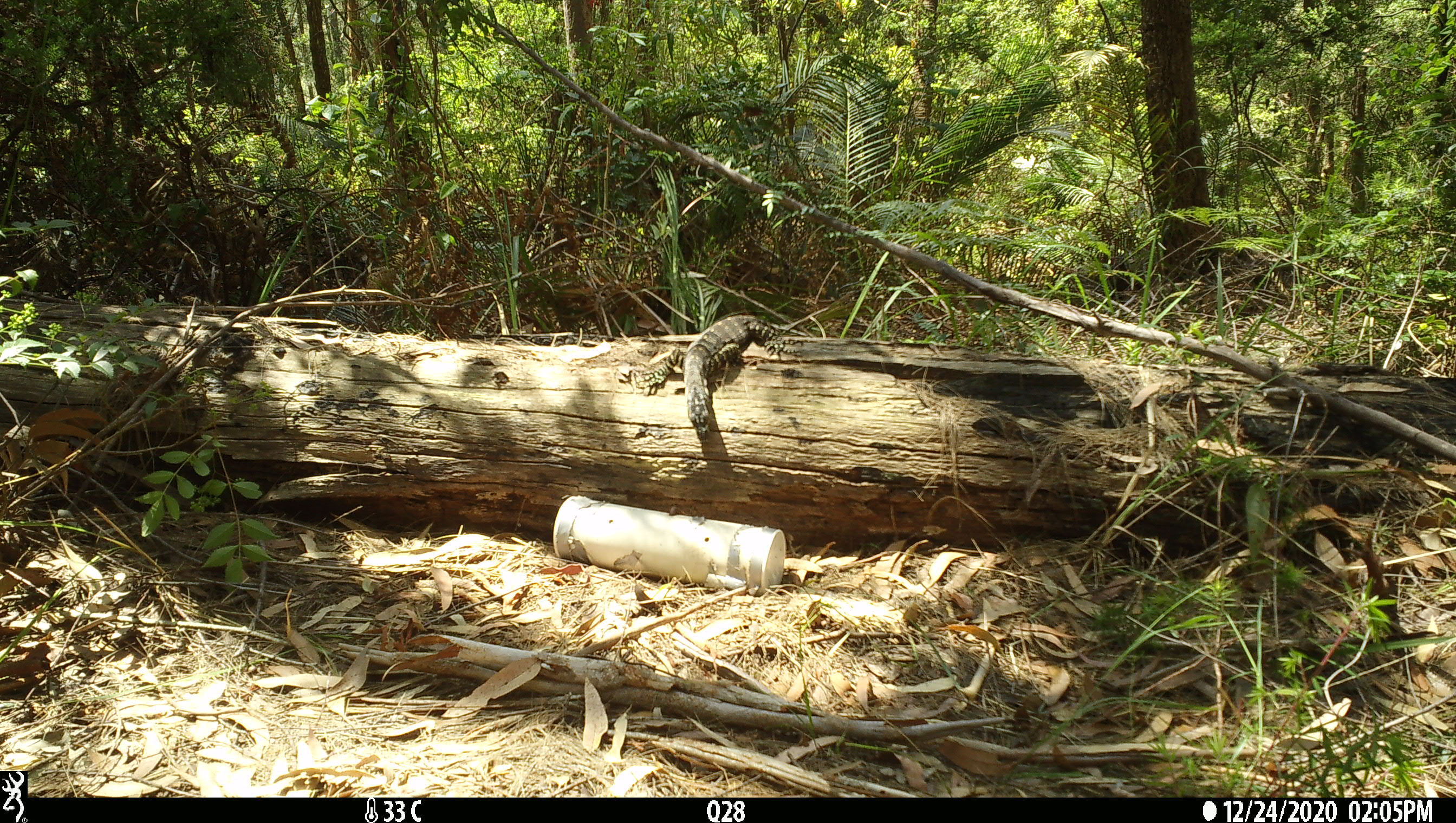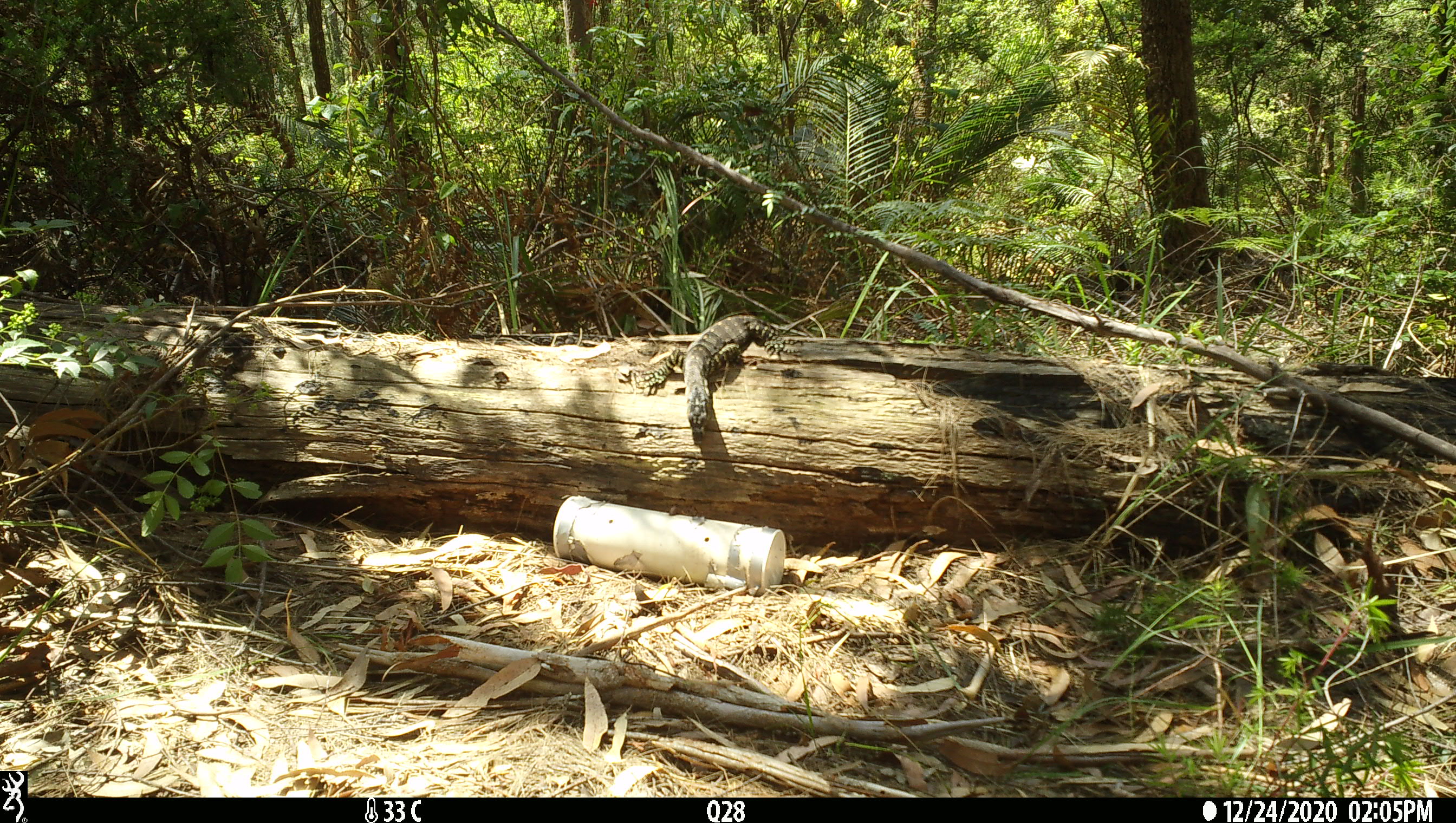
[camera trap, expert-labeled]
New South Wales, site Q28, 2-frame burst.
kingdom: Animalia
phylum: Chordata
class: Reptilia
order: Squamata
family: Varanidae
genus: Varanus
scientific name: Varanus varius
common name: lace monitor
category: goanna